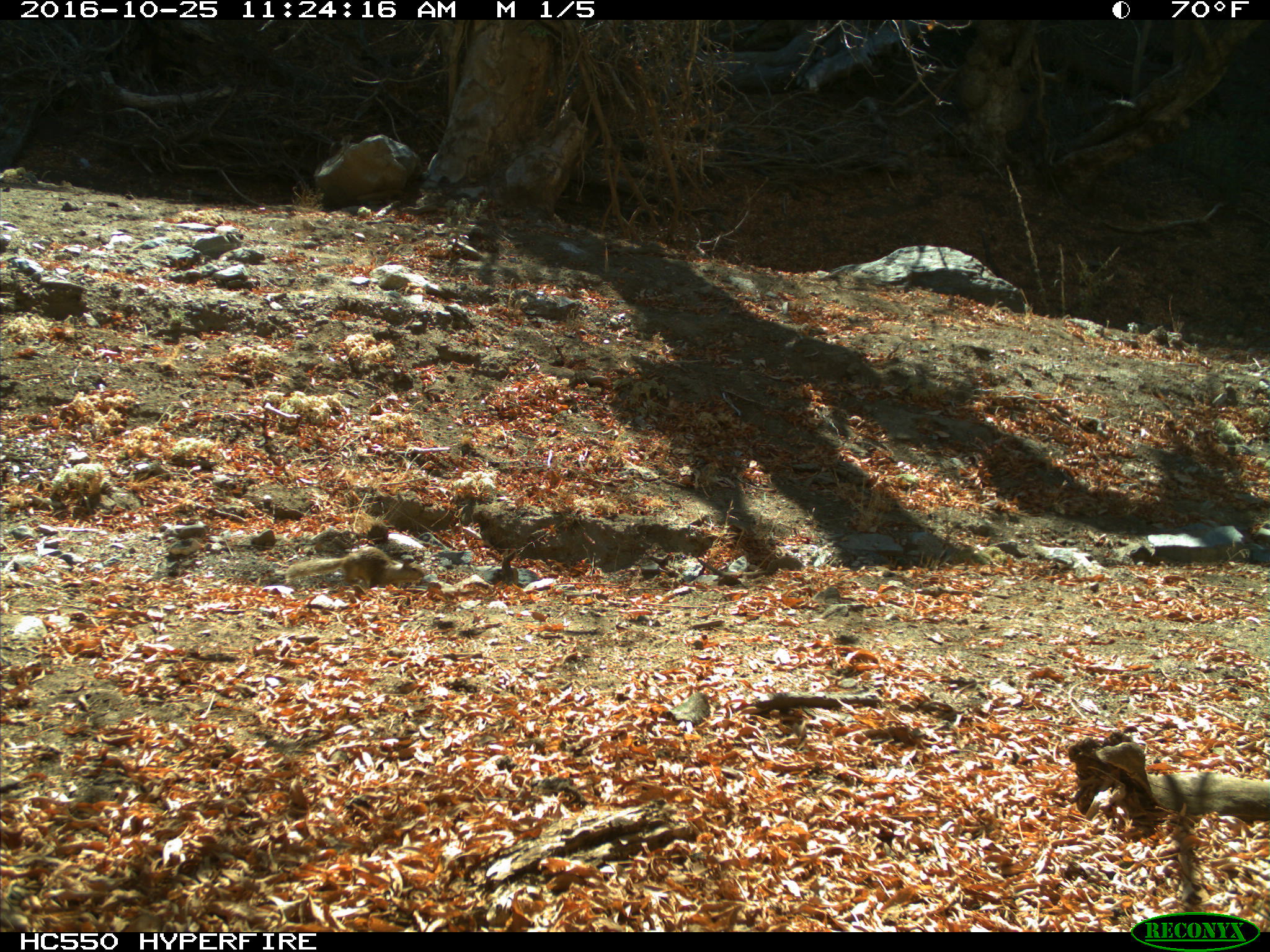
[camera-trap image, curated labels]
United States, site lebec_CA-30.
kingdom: Animalia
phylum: Chordata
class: Mammalia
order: Rodentia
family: Sciuridae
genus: Otospermophilus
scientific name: Otospermophilus beecheyi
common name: california ground squirrel